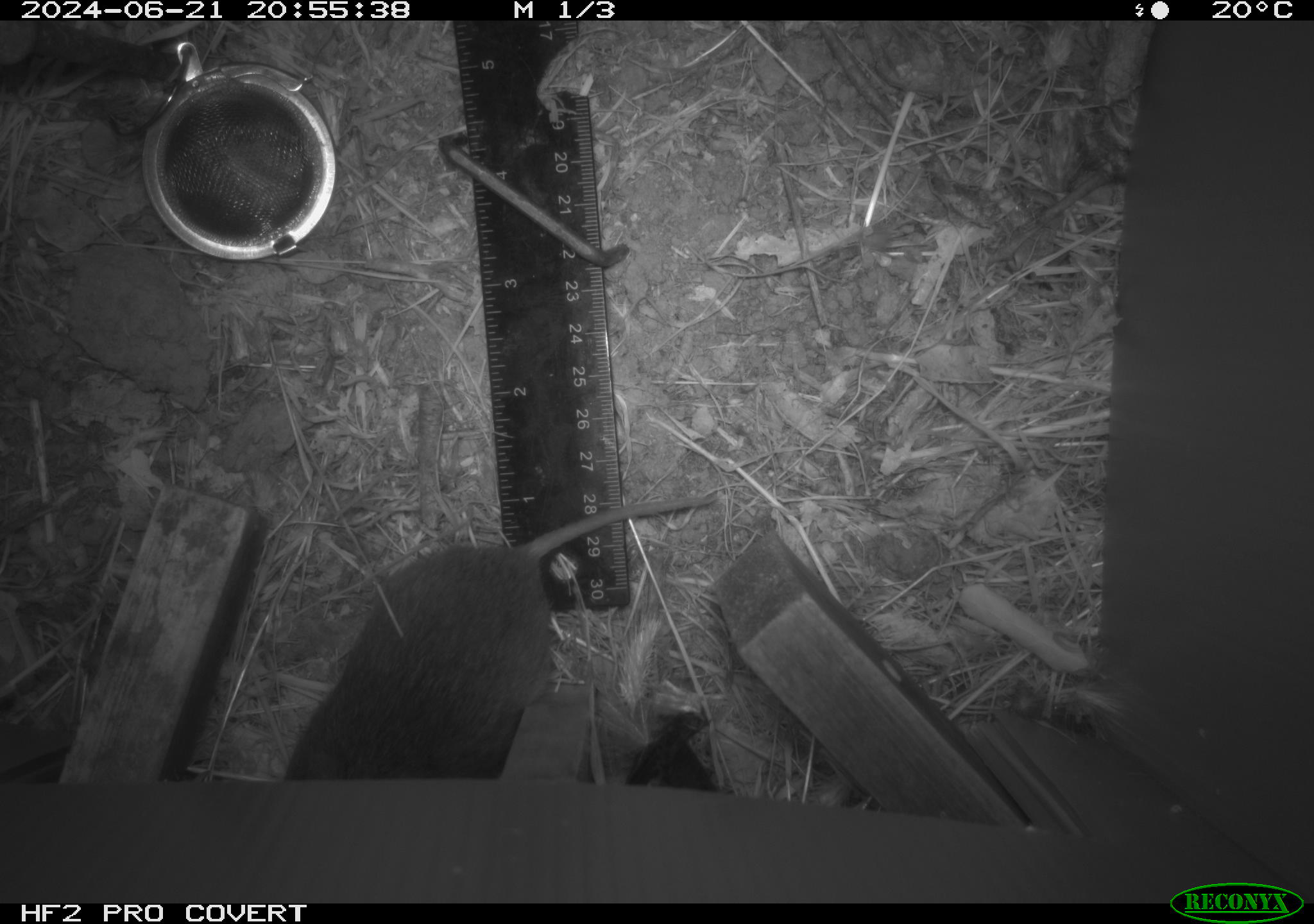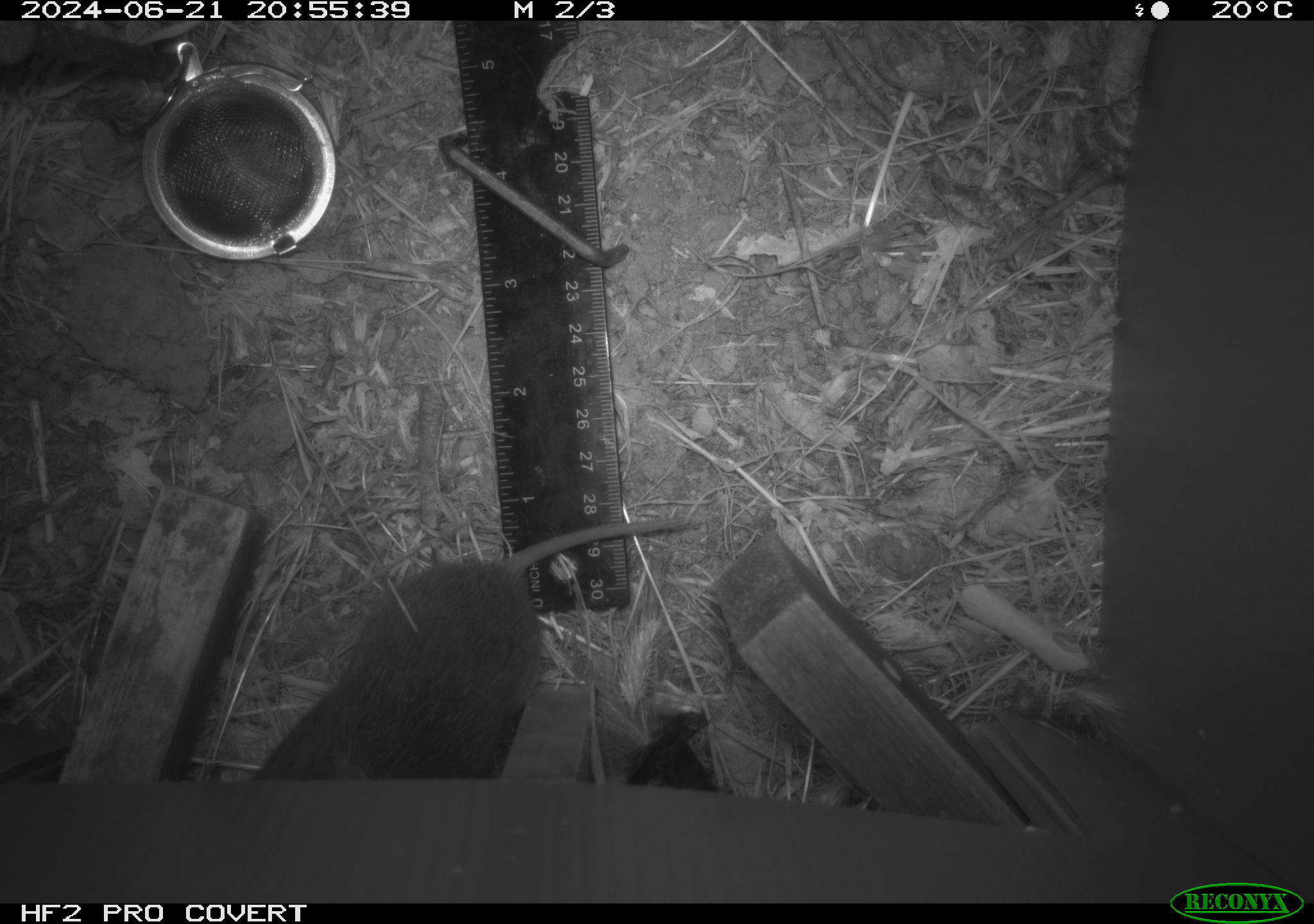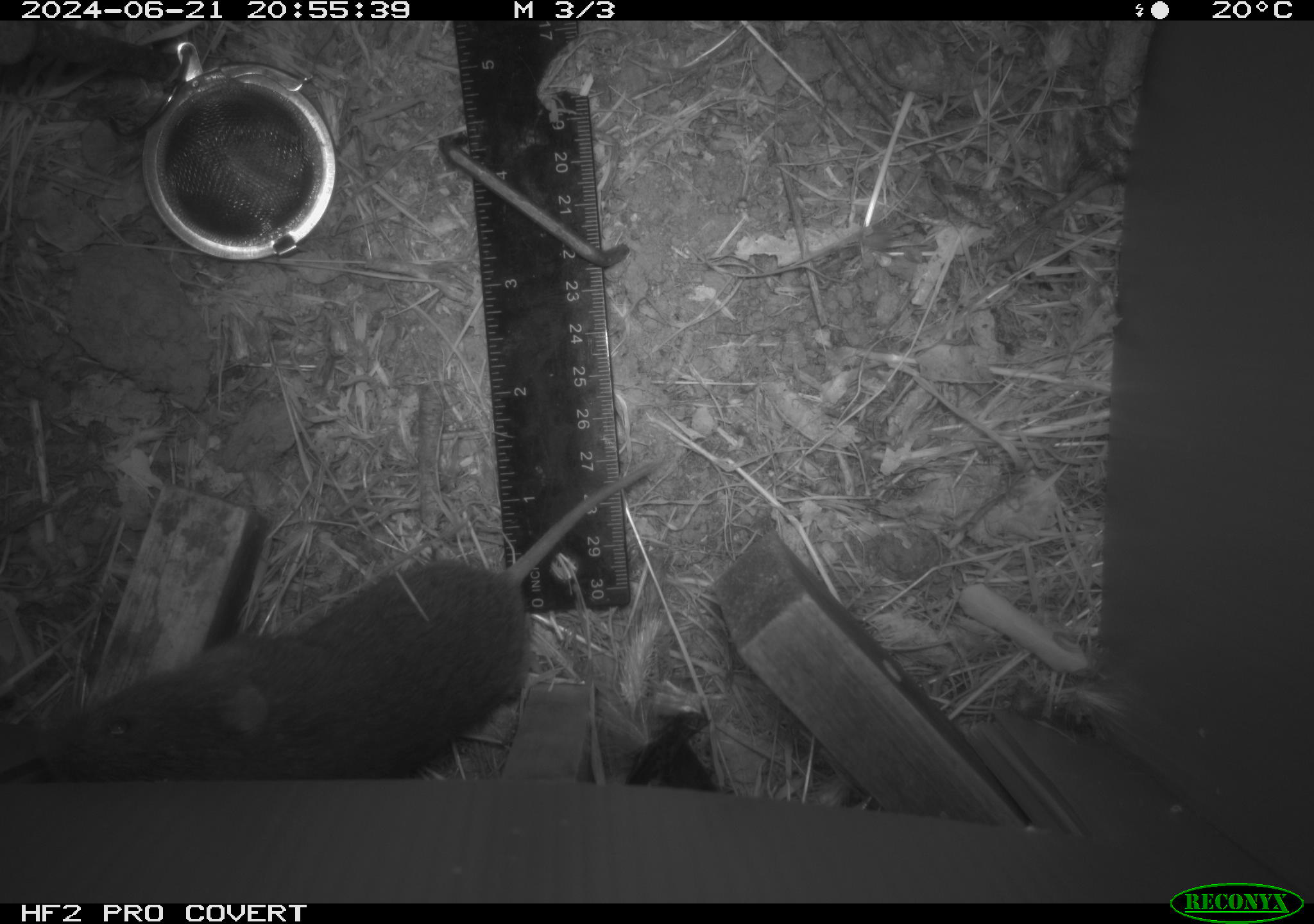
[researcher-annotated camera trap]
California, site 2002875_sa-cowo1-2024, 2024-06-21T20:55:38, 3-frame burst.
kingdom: Animalia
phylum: Chordata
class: Mammalia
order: Rodentia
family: Cricetidae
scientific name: Arvicolinae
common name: voles, lemmings, and muskrats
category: arvicolinae subfamily